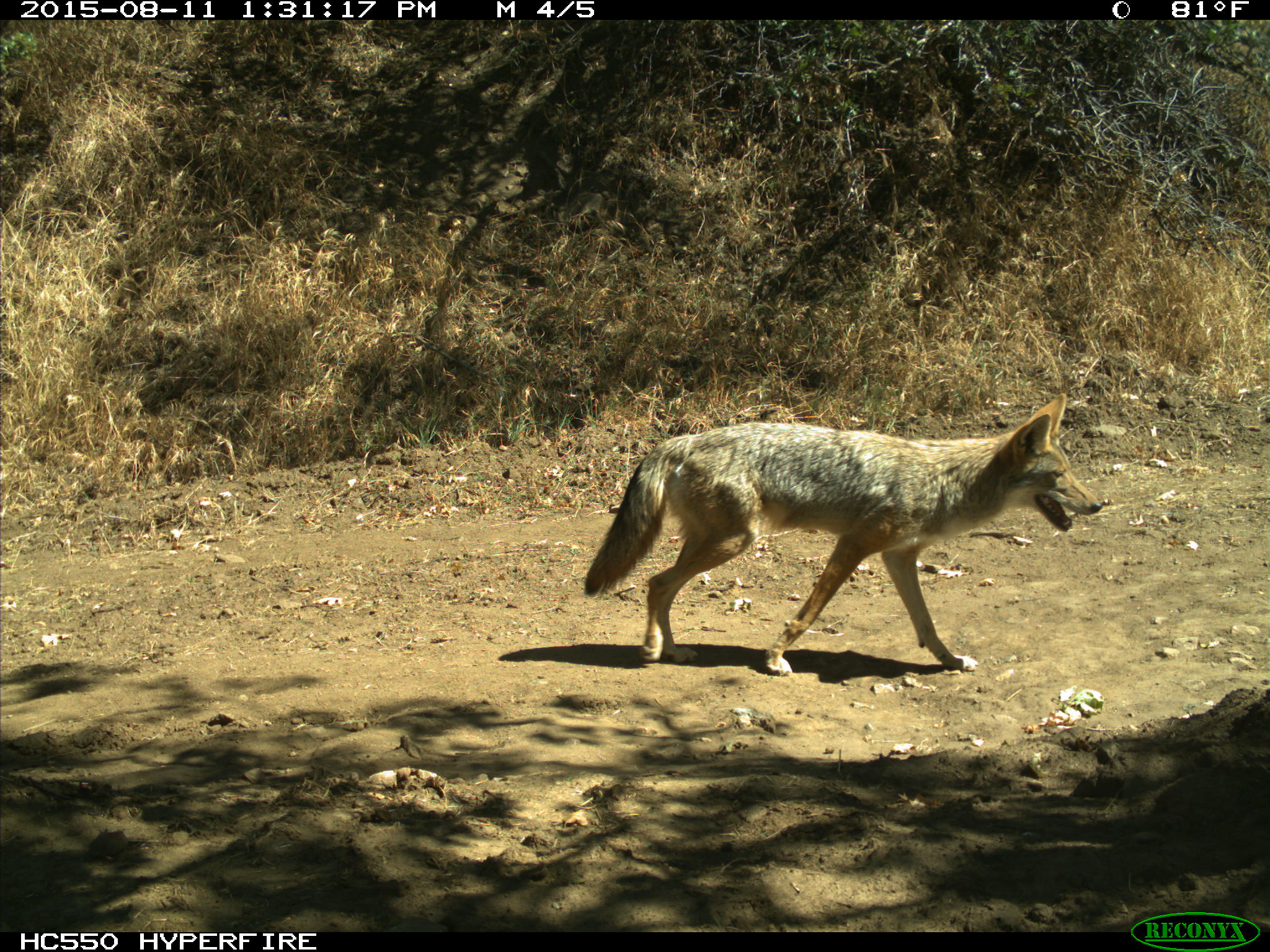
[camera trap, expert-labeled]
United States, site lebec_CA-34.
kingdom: Animalia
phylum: Chordata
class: Mammalia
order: Carnivora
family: Canidae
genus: Canis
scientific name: Canis latrans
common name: coyote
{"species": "Canis latrans (coyote)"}